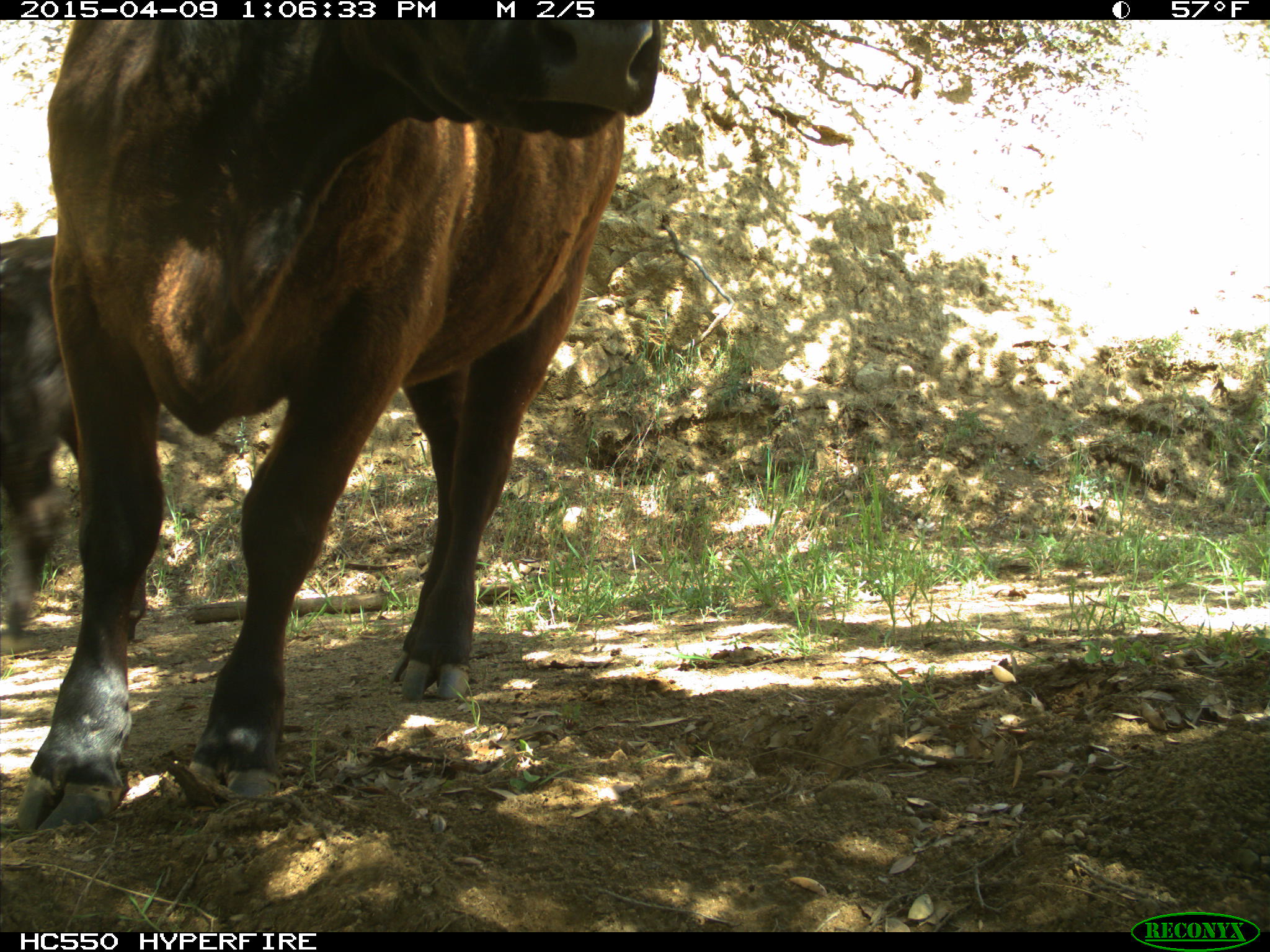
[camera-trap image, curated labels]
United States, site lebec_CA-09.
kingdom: Animalia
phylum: Chordata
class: Mammalia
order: Artiodactyla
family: Bovidae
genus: Bos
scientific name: Bos taurus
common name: domestic cow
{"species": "Bos taurus (domestic cow)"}